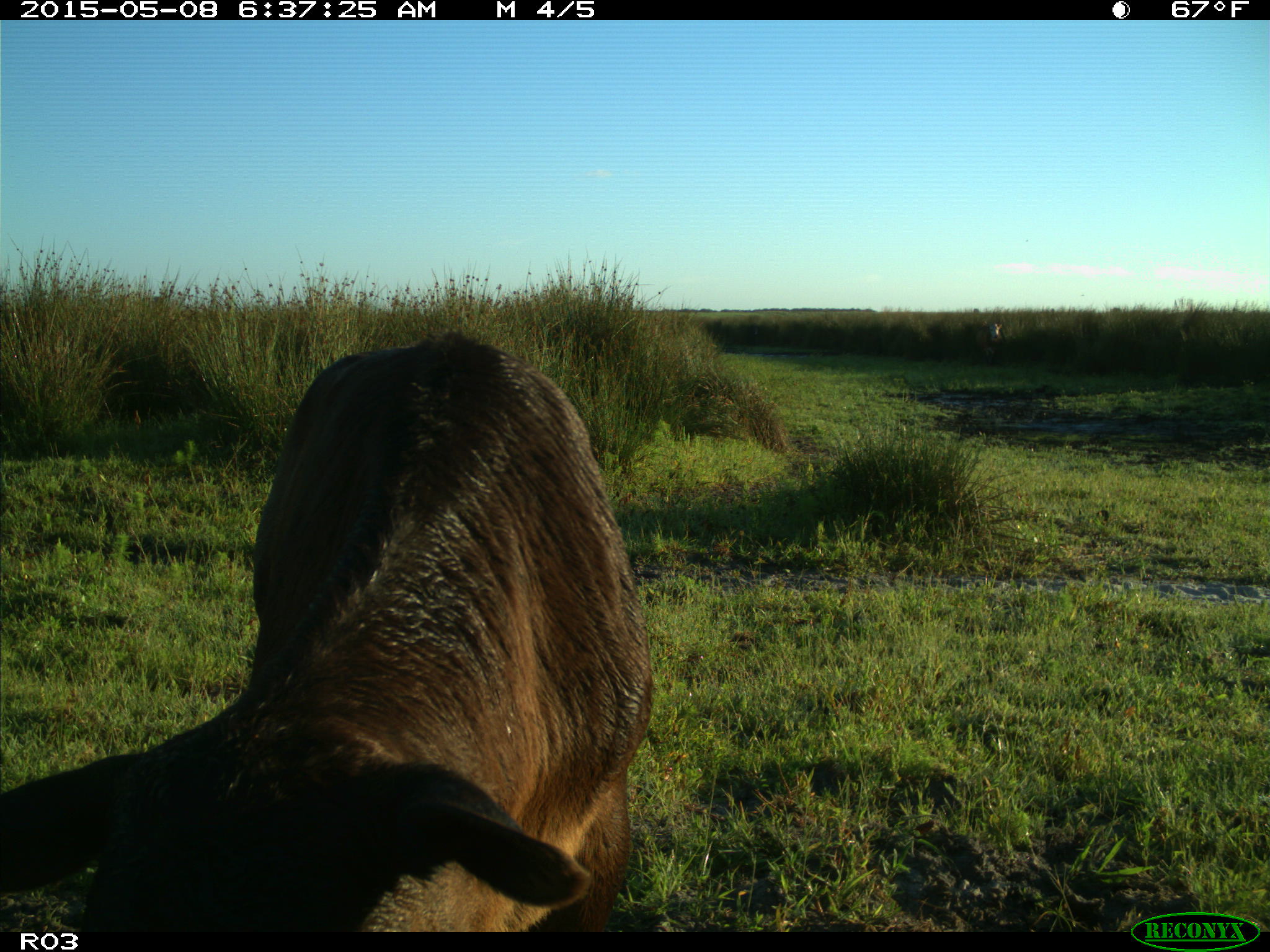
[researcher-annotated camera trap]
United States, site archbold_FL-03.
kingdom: Animalia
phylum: Chordata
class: Mammalia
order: Artiodactyla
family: Bovidae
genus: Bos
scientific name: Bos taurus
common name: domestic cow